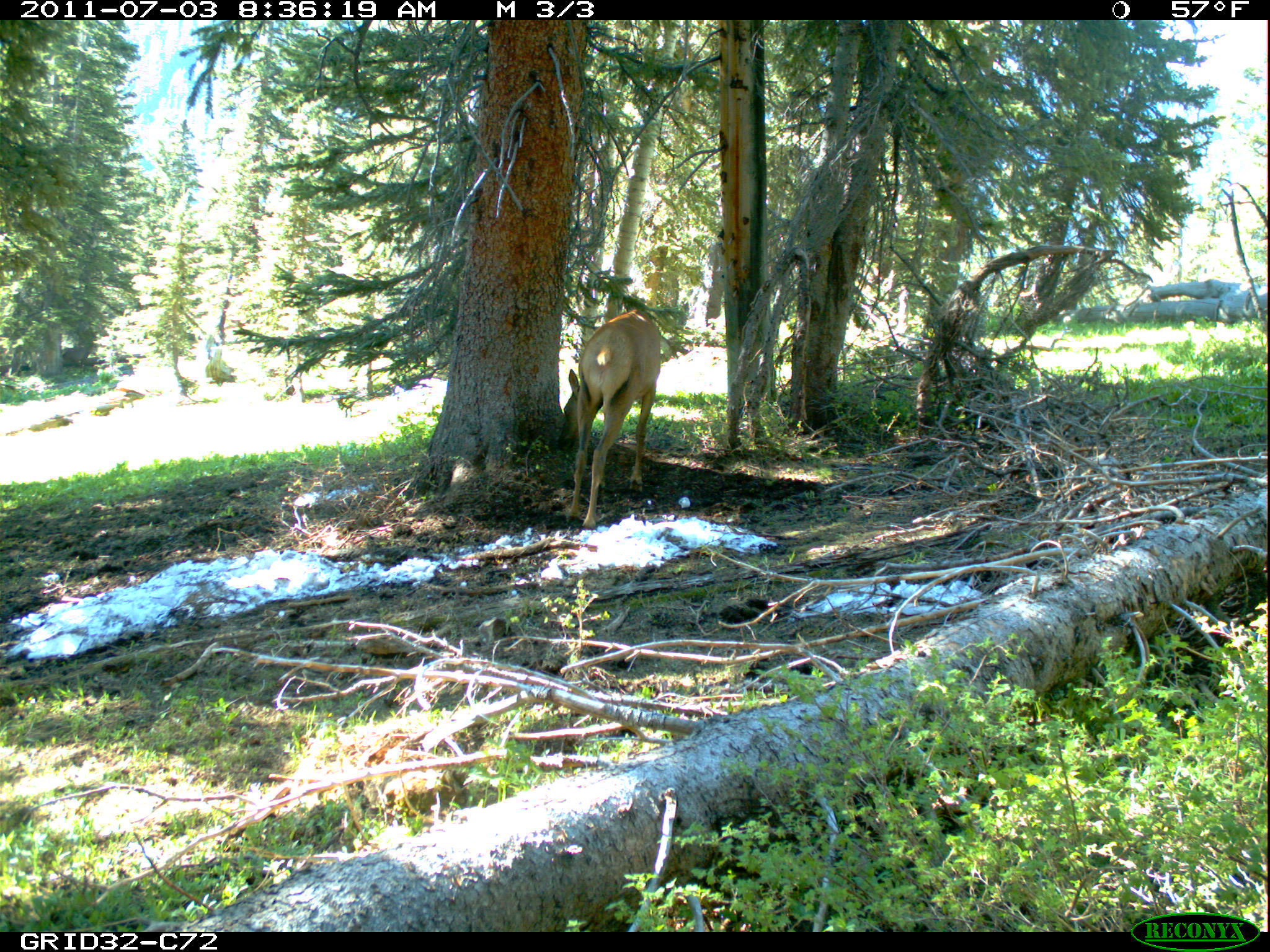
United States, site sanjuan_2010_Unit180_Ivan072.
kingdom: Animalia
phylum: Chordata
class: Mammalia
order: Artiodactyla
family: Cervidae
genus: Cervus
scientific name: Cervus elaphus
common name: red deer